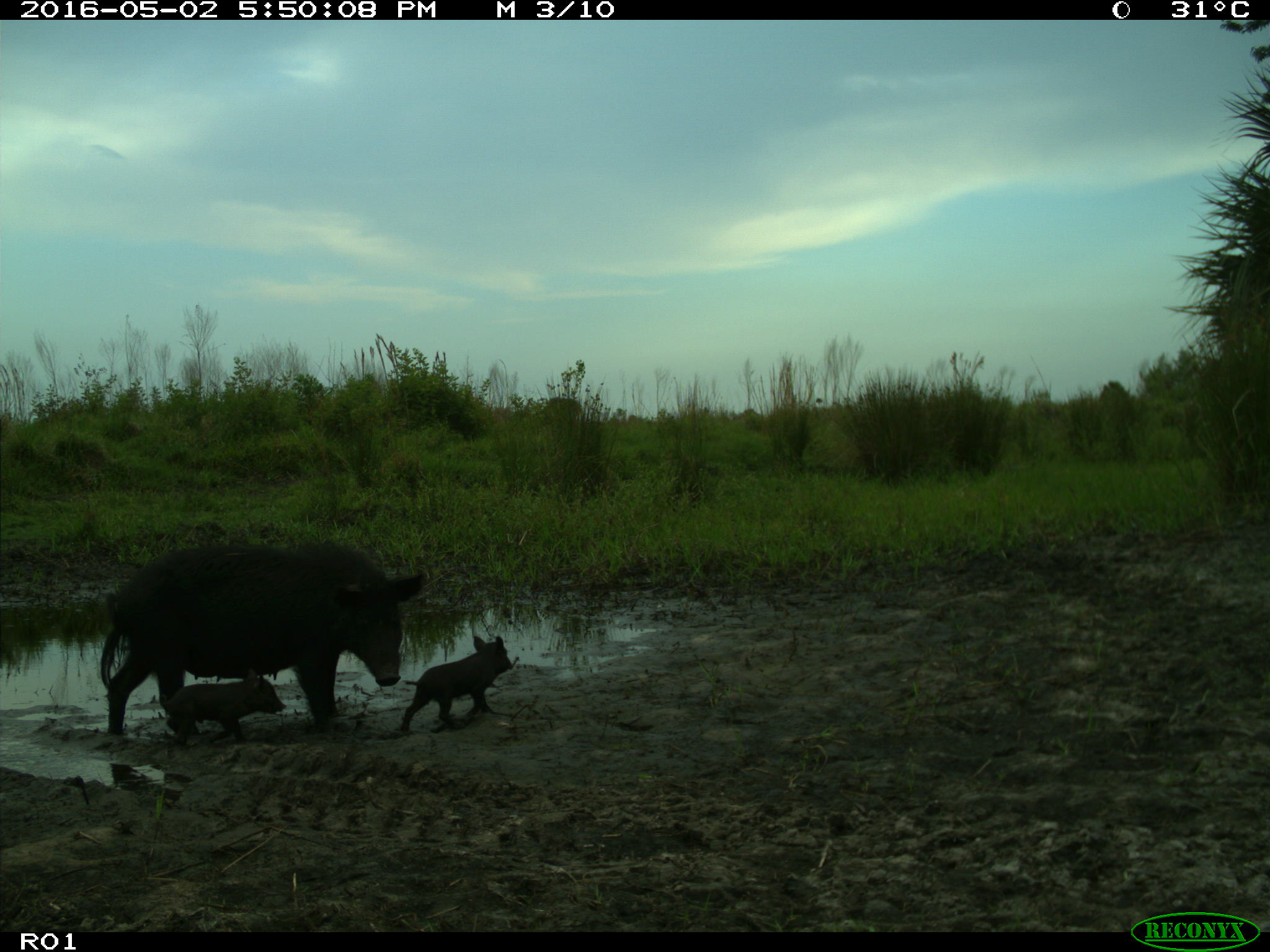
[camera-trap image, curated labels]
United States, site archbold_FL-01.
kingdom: Animalia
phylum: Chordata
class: Mammalia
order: Artiodactyla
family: Suidae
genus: Sus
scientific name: Sus scrofa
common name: wild boar